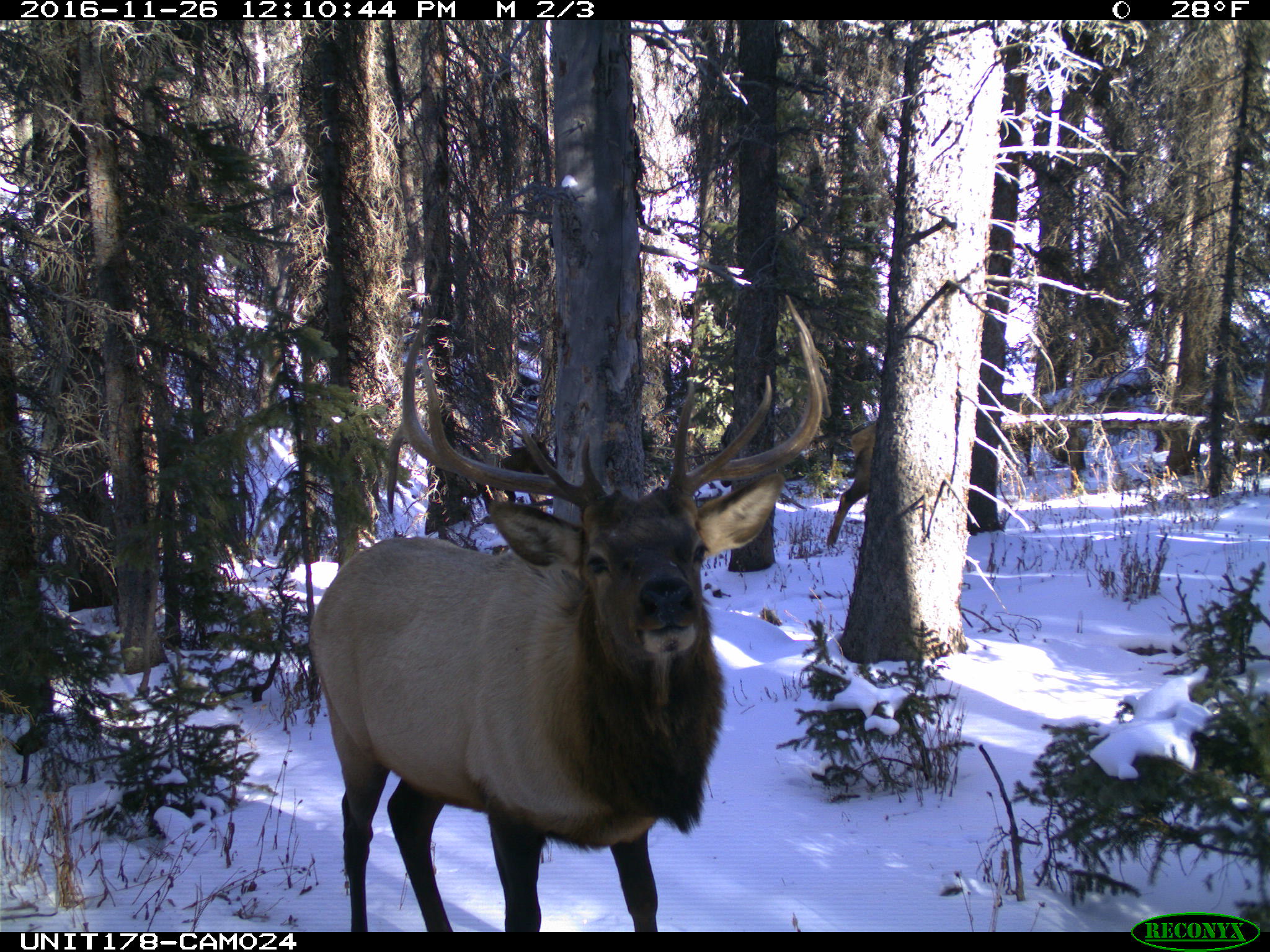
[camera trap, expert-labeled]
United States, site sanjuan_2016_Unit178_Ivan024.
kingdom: Animalia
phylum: Chordata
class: Mammalia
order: Artiodactyla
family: Cervidae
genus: Cervus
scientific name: Cervus elaphus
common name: red deer